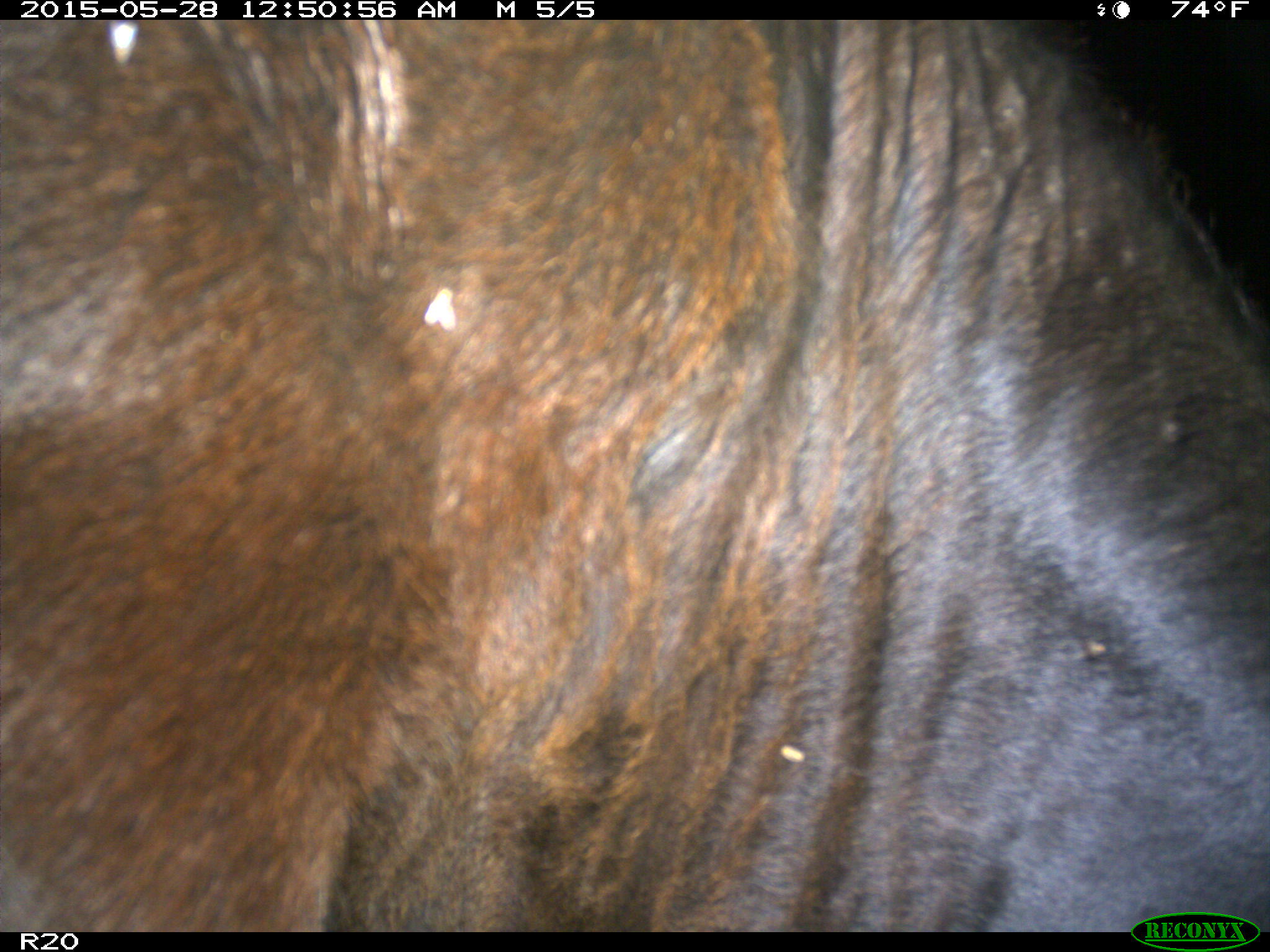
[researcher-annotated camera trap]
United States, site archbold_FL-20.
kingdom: Animalia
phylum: Chordata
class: Mammalia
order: Artiodactyla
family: Bovidae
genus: Bos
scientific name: Bos taurus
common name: domestic cow